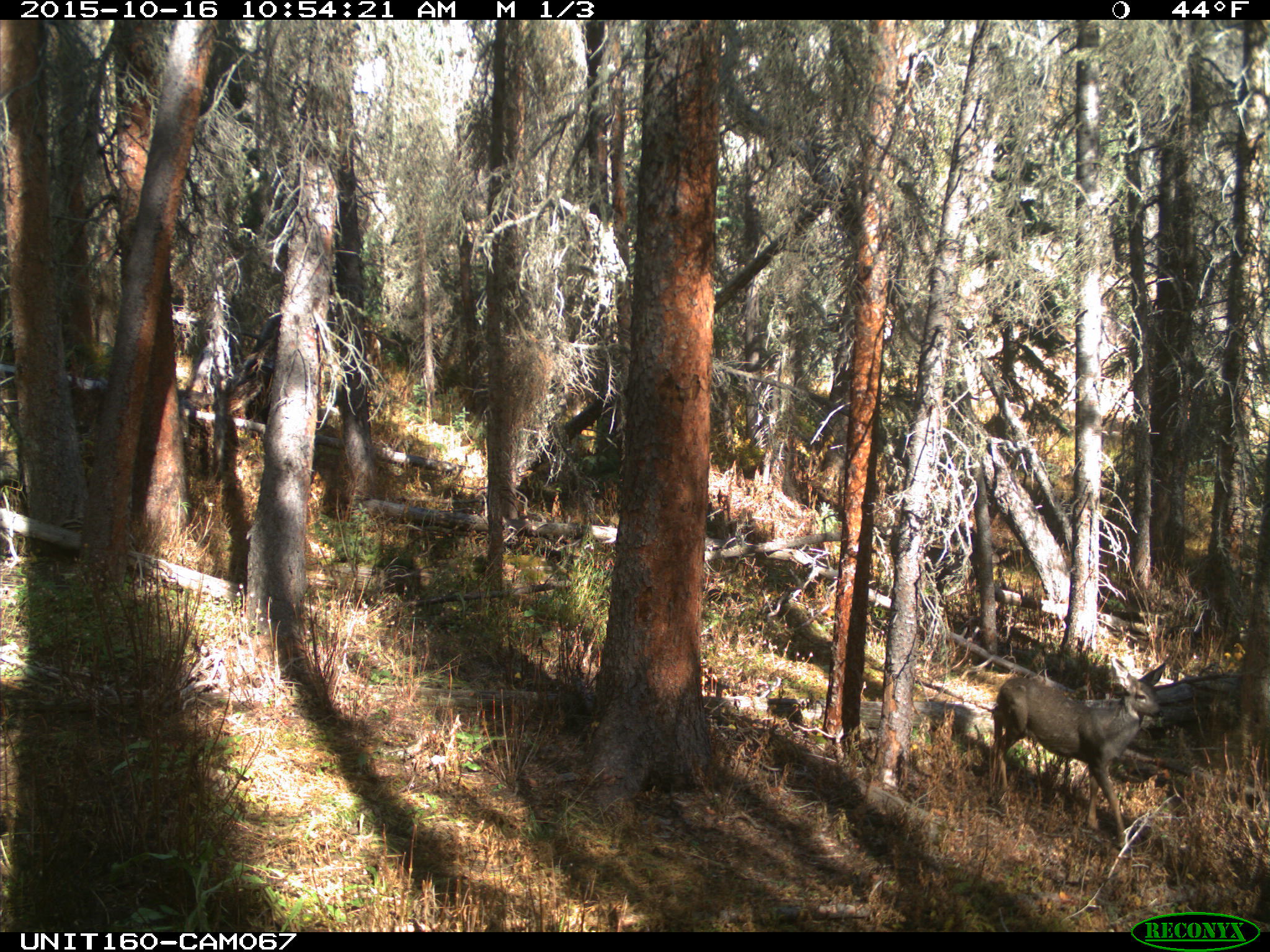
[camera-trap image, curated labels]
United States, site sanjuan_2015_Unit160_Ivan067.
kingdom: Animalia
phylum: Chordata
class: Mammalia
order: Artiodactyla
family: Cervidae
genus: Odocoileus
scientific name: Odocoileus hemionus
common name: mule deer